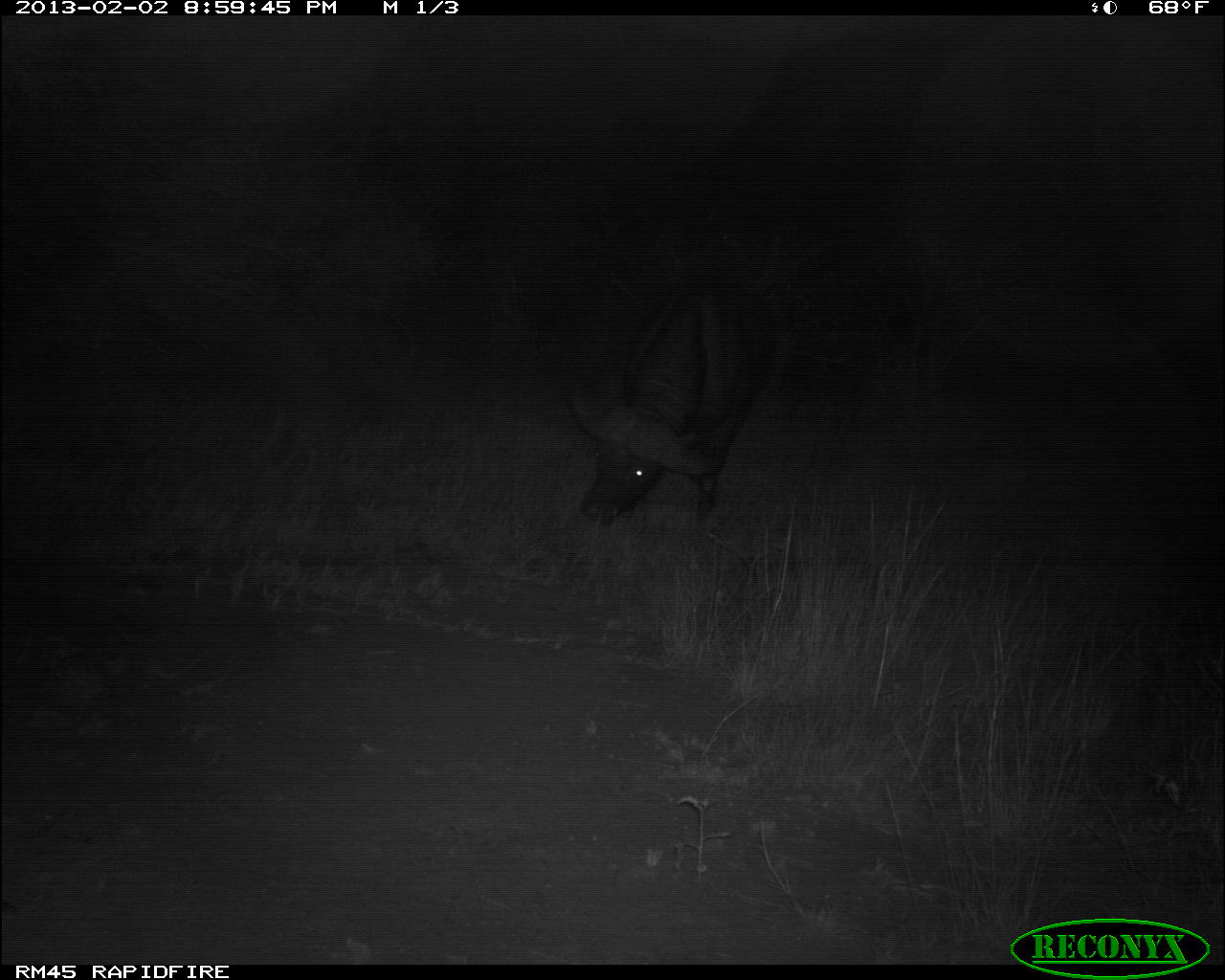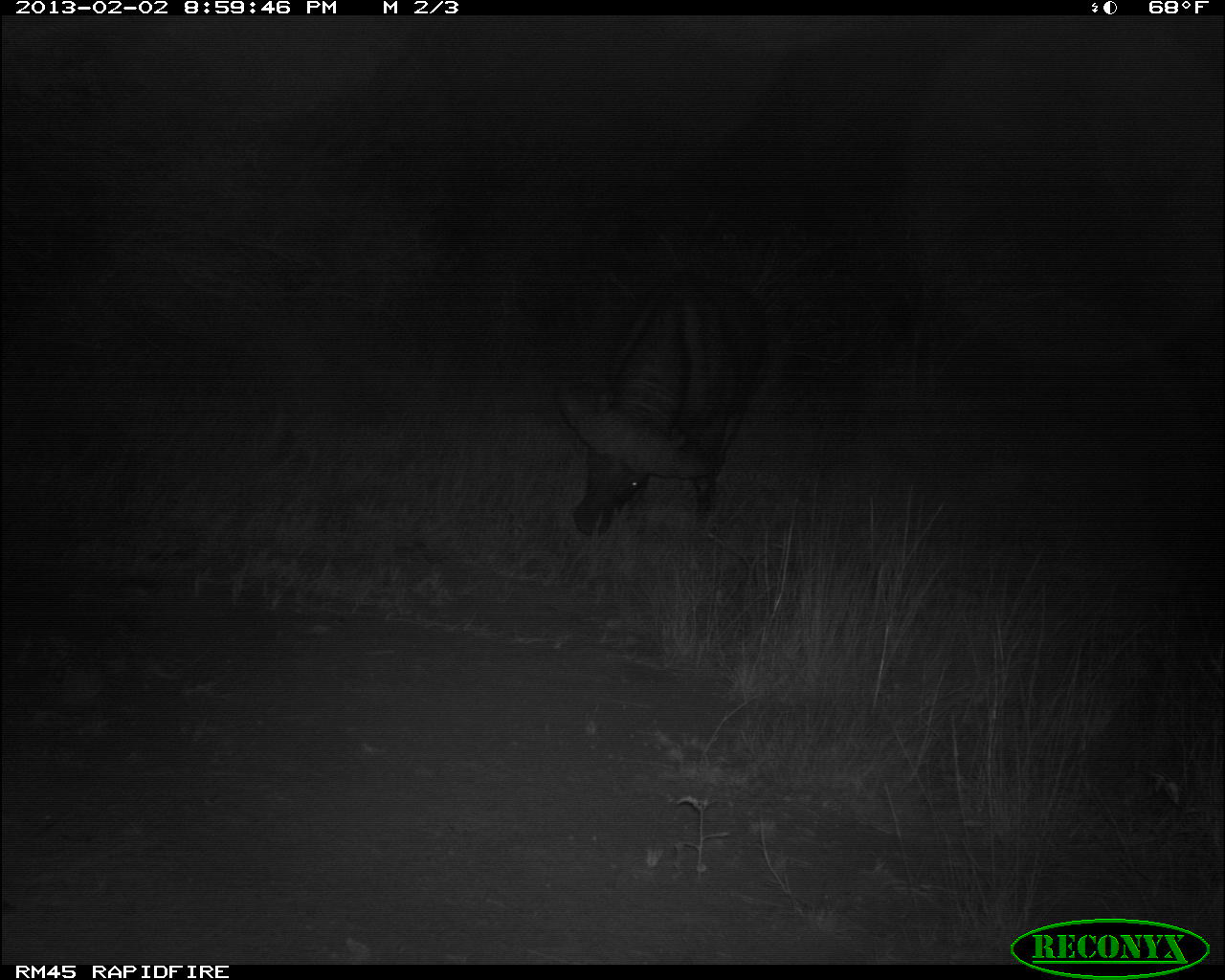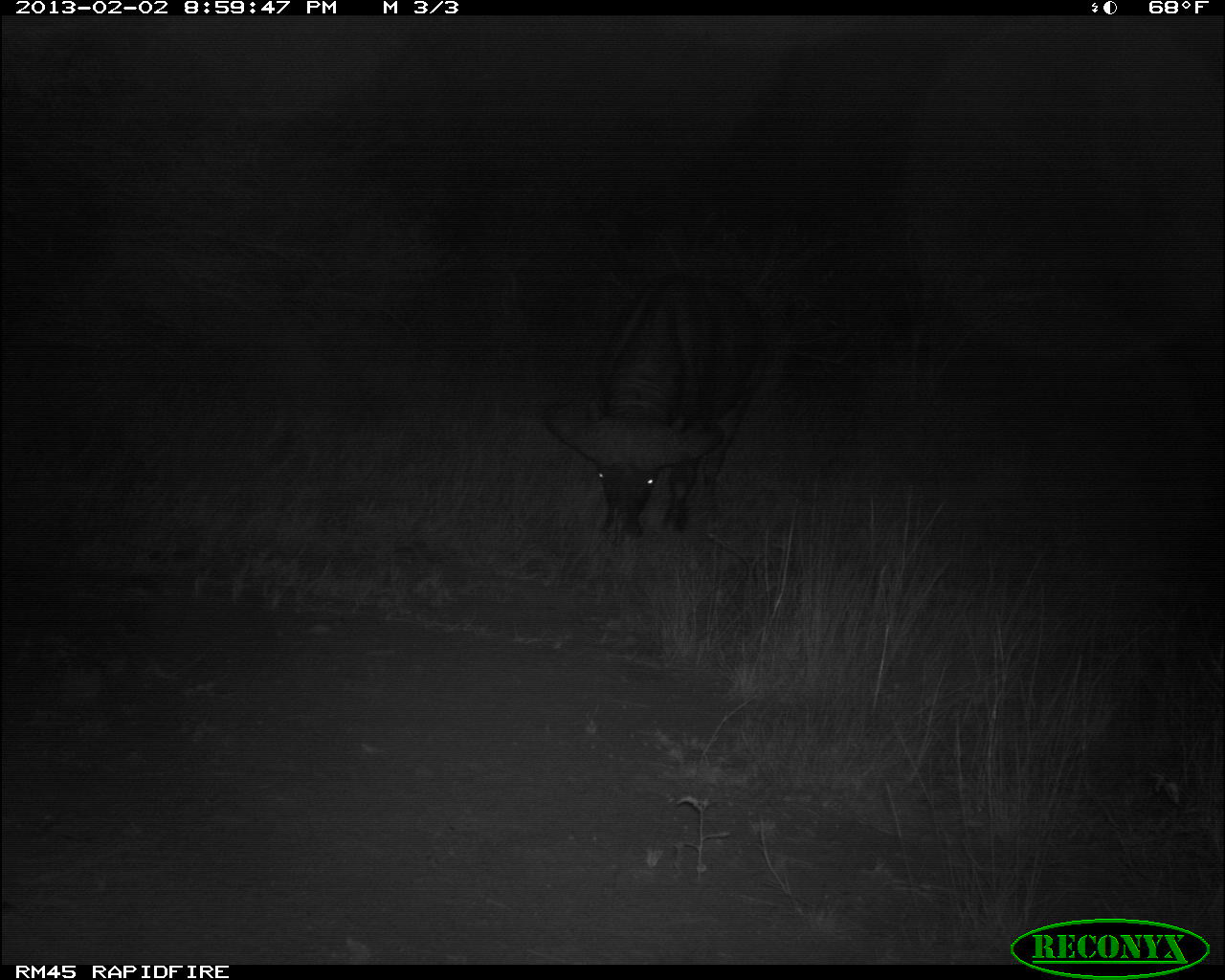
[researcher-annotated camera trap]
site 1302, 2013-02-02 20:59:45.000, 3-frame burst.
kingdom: Animalia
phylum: Chordata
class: Mammalia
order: Artiodactyla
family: Bovidae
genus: Syncerus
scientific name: Syncerus caffer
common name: african buffalo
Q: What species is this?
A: Syncerus caffer (african buffalo).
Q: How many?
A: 1.